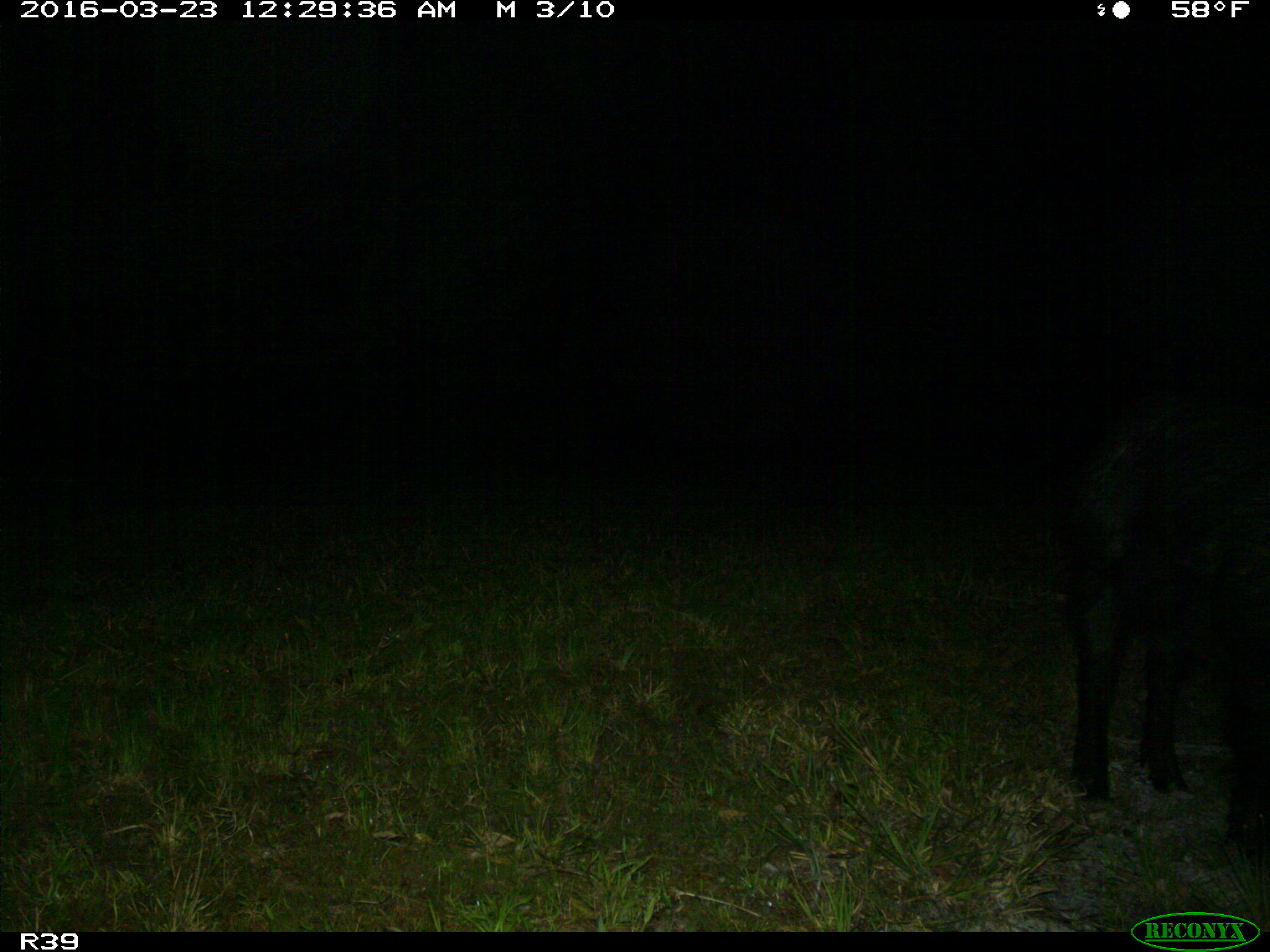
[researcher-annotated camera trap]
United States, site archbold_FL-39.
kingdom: Animalia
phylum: Chordata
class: Mammalia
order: Artiodactyla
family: Suidae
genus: Sus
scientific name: Sus scrofa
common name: wild boar